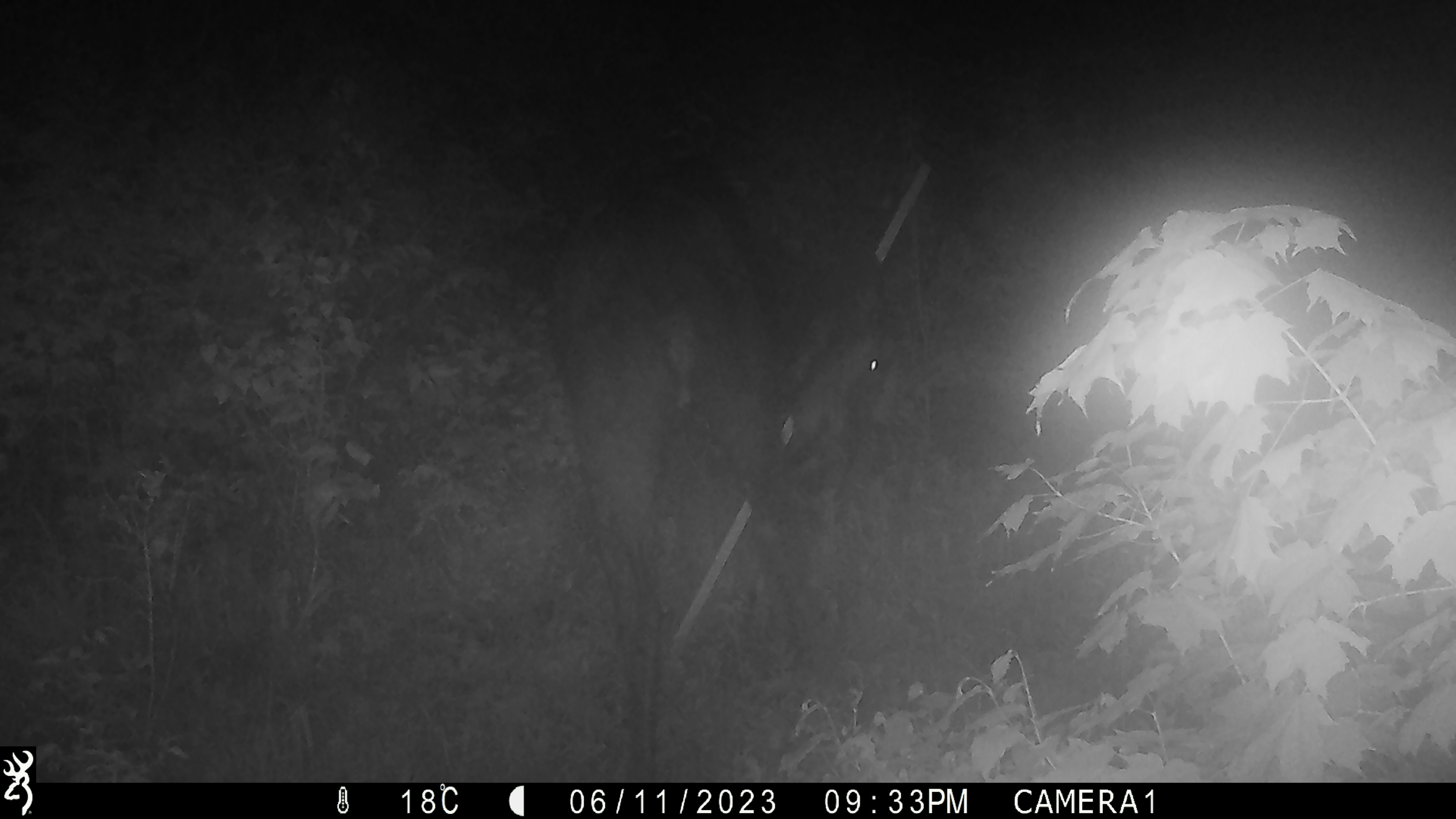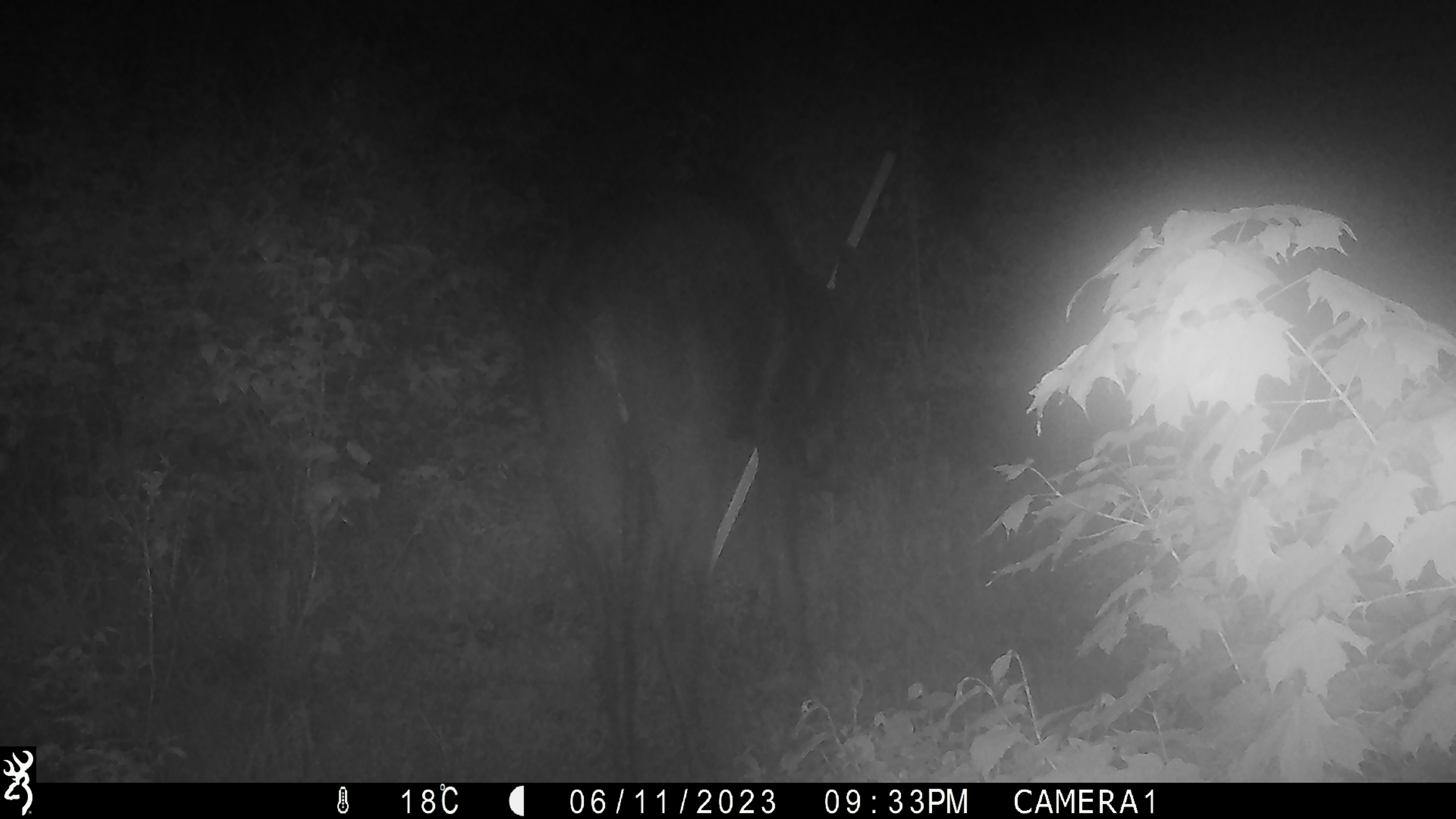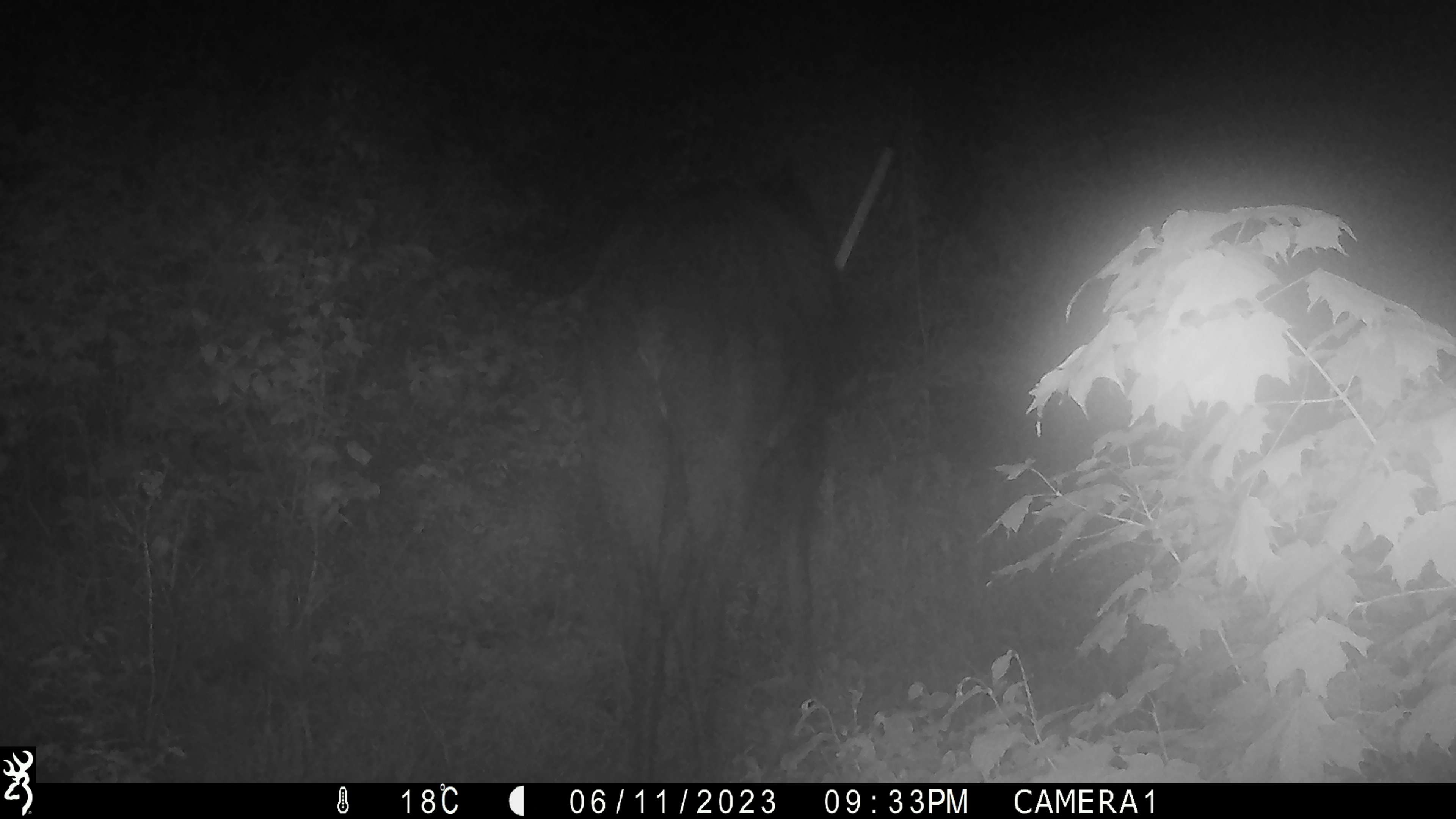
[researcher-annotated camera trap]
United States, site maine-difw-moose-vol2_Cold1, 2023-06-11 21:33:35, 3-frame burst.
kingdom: Animalia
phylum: Chordata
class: Mammalia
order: Artiodactyla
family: Cervidae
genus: Alces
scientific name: Alces alces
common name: moose